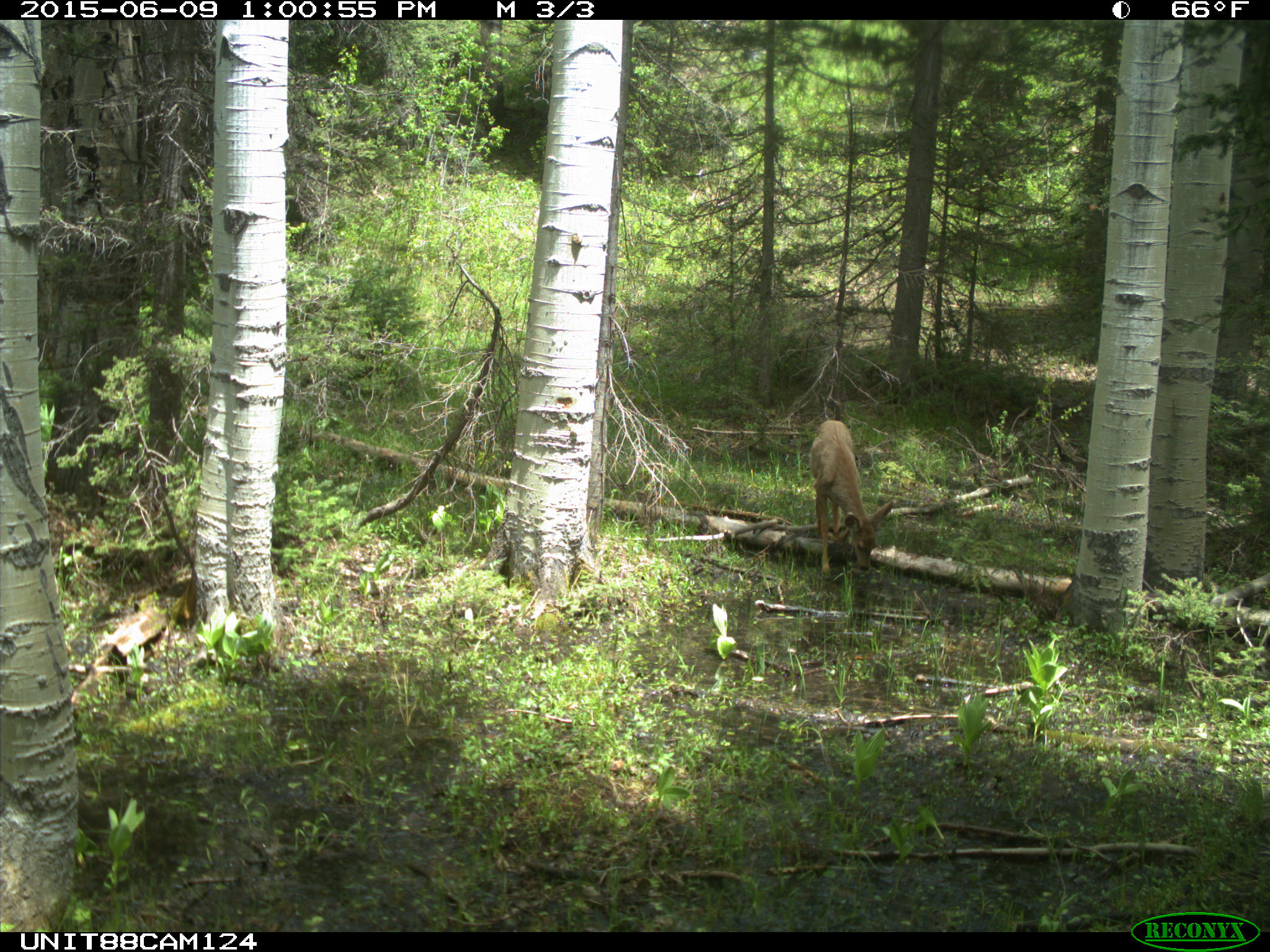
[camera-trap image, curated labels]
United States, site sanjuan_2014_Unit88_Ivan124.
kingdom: Animalia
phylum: Chordata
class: Mammalia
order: Artiodactyla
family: Cervidae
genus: Odocoileus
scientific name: Odocoileus hemionus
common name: mule deer